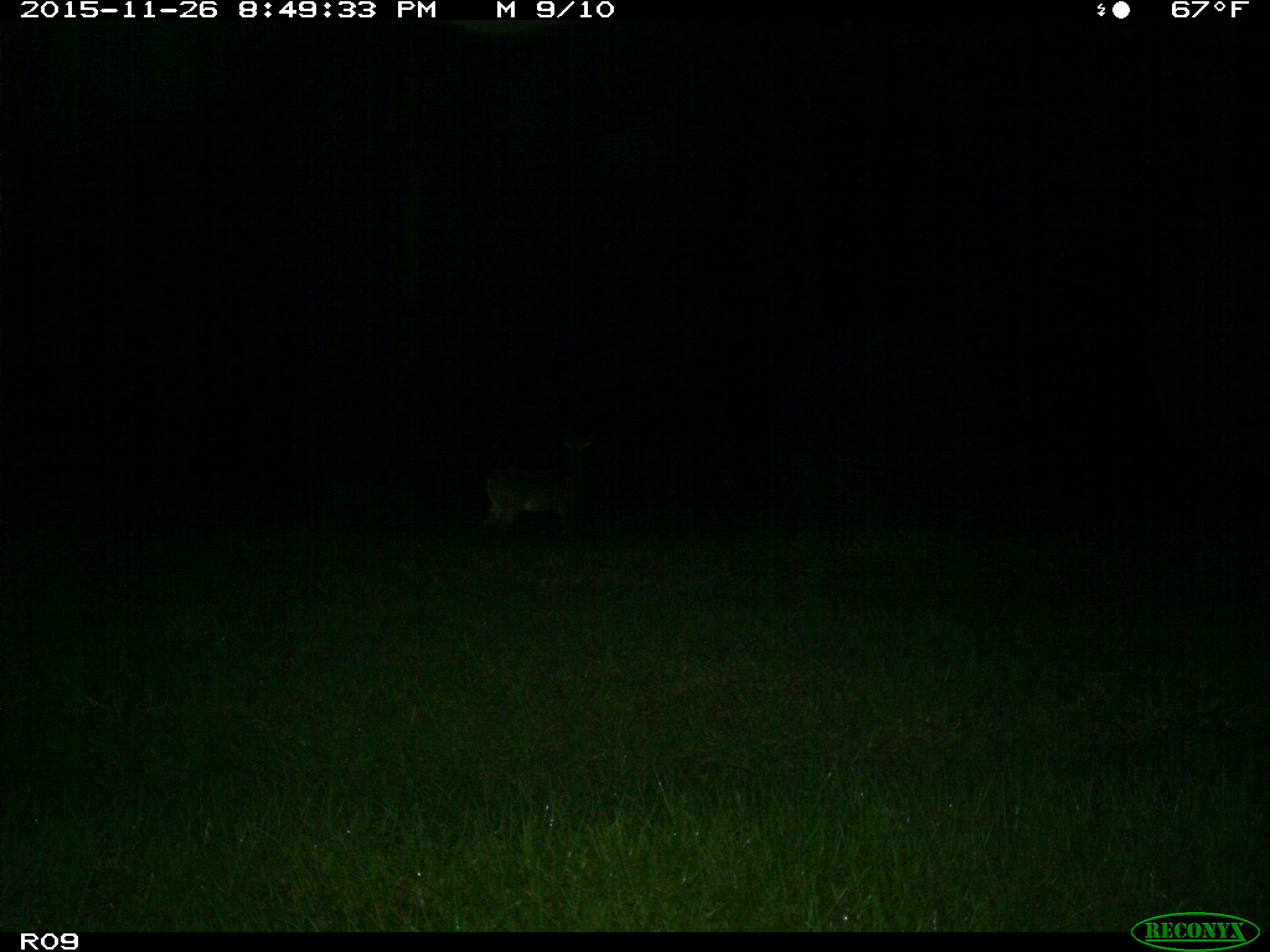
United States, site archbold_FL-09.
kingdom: Animalia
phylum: Chordata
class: Mammalia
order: Artiodactyla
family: Cervidae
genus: Odocoileus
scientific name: Odocoileus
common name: deer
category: unidentified deer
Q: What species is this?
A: Unidentified deer (deer) (Odocoileus).